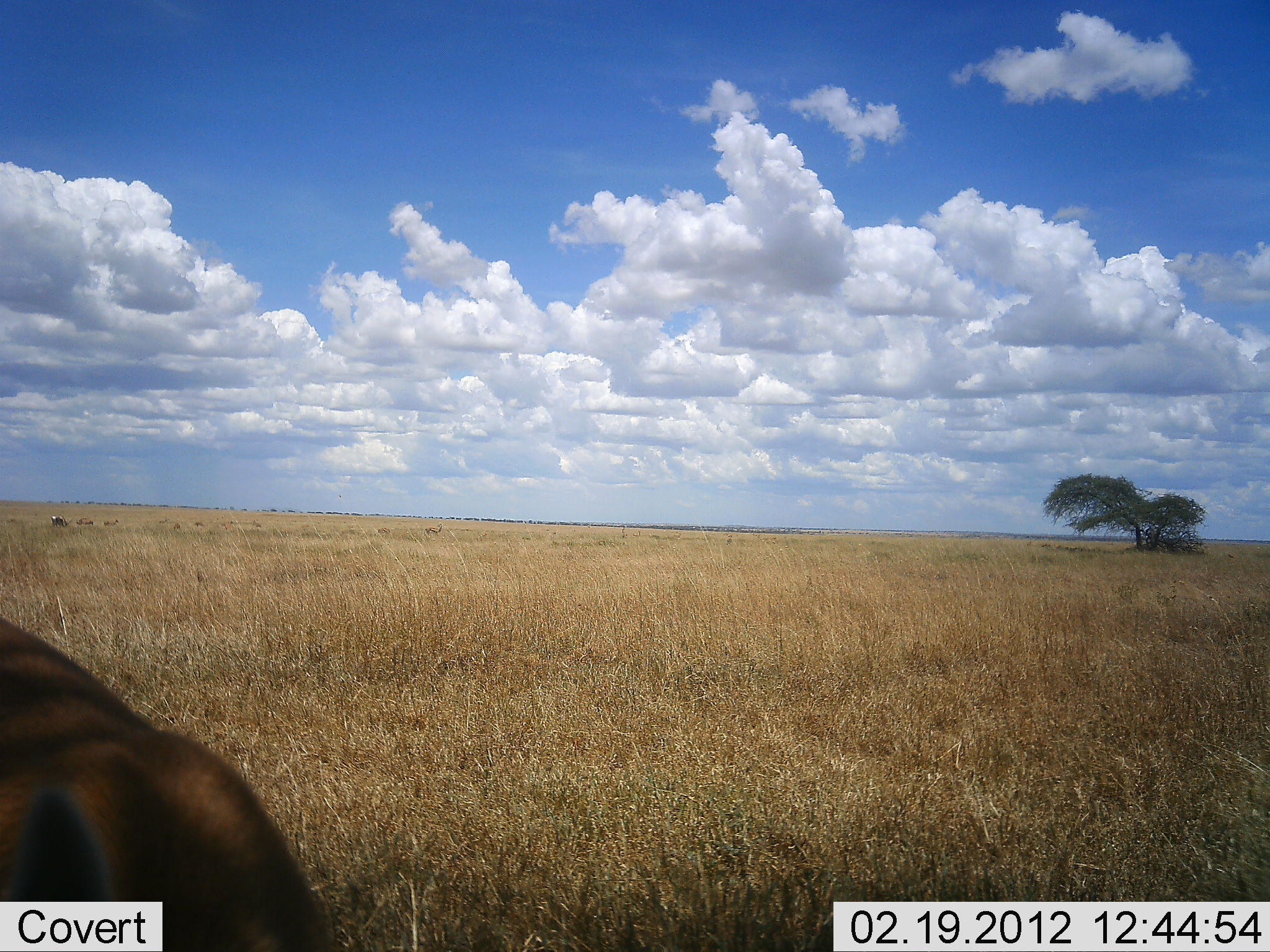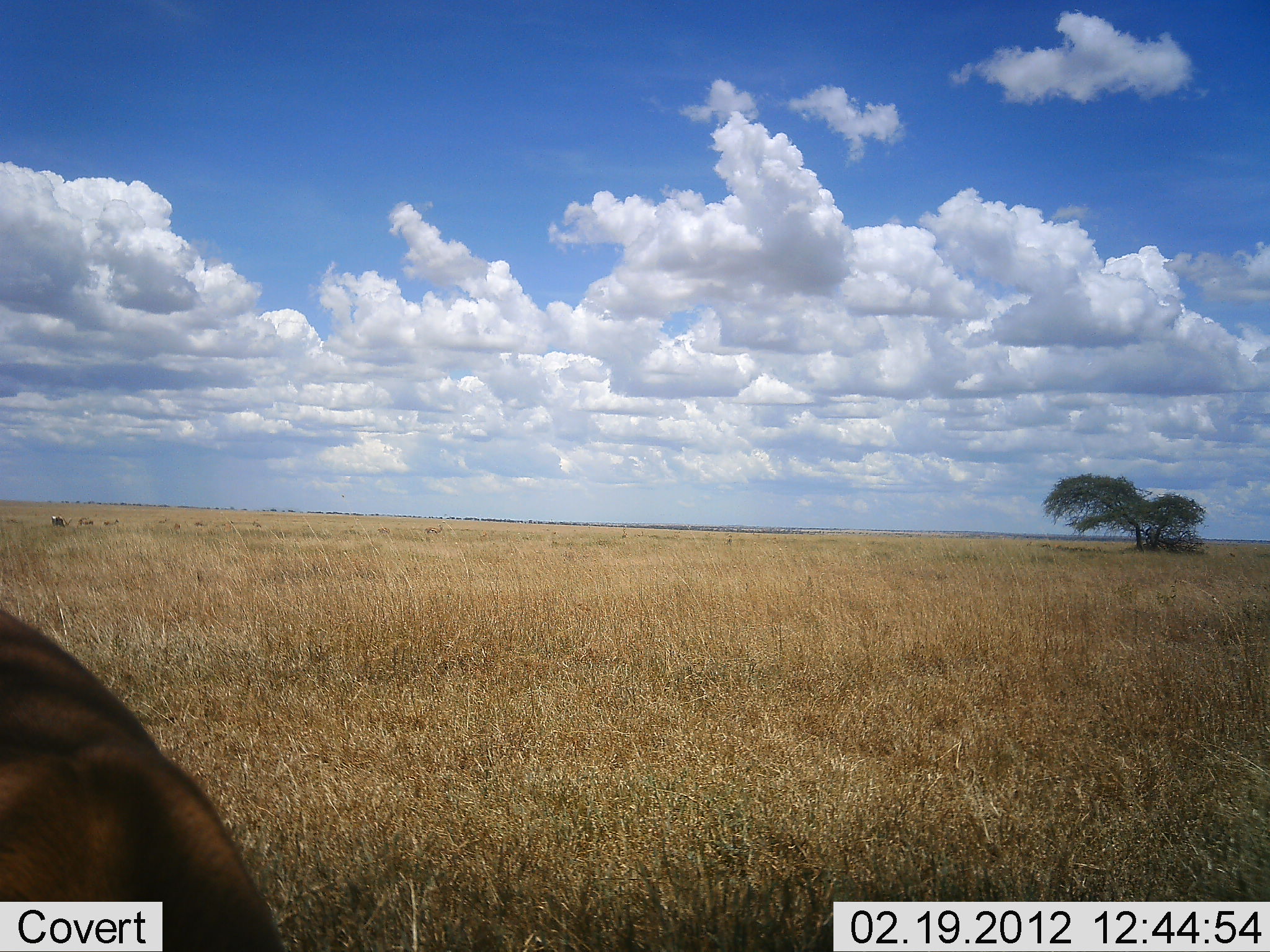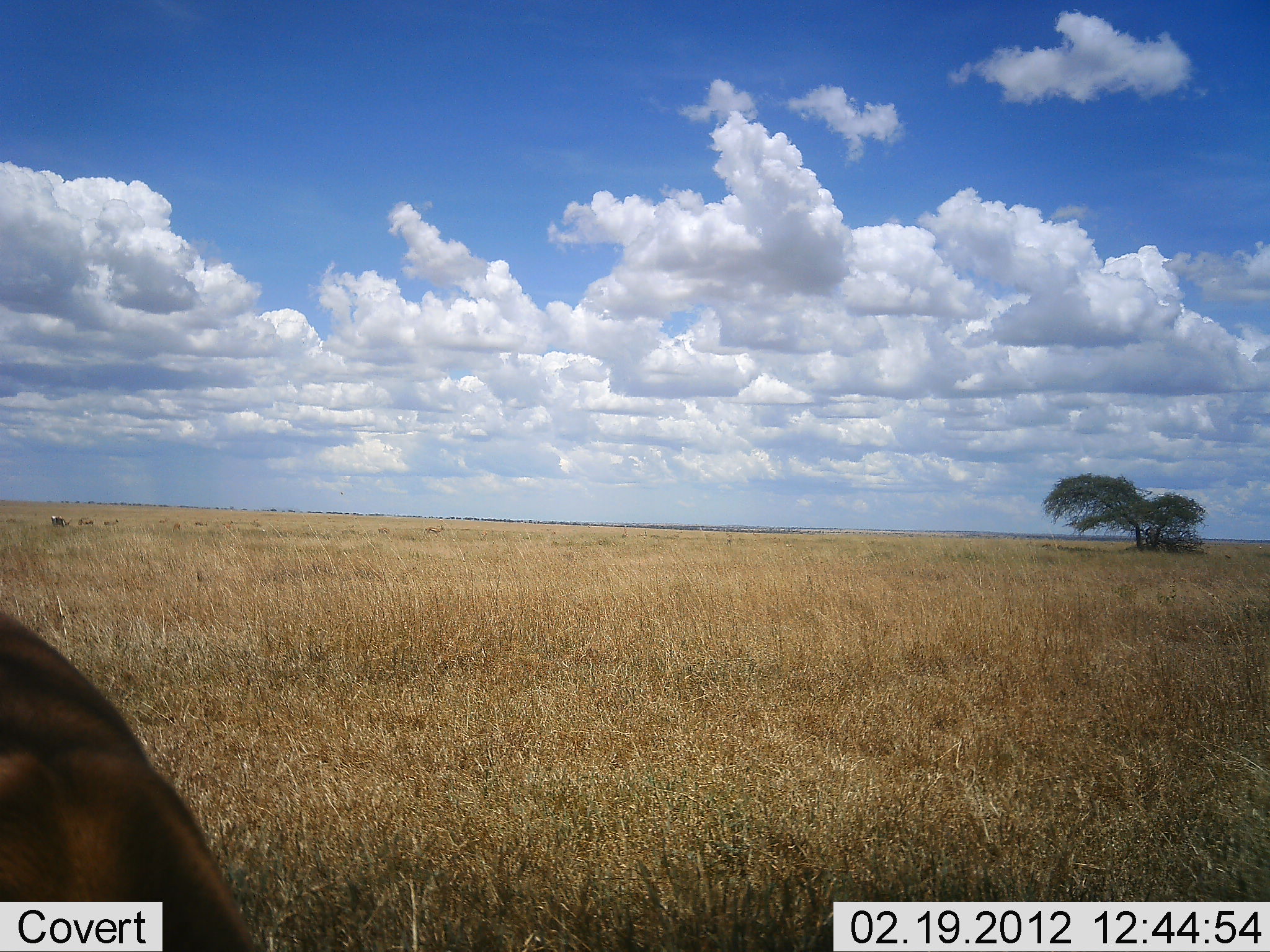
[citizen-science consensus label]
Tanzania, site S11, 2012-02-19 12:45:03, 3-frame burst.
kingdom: Animalia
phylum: Chordata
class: Mammalia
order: Artiodactyla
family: Bovidae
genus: Nanger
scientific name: Nanger granti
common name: grant's gazelle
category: gazellegrants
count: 1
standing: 0%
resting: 0%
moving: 0%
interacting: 0%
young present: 0%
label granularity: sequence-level